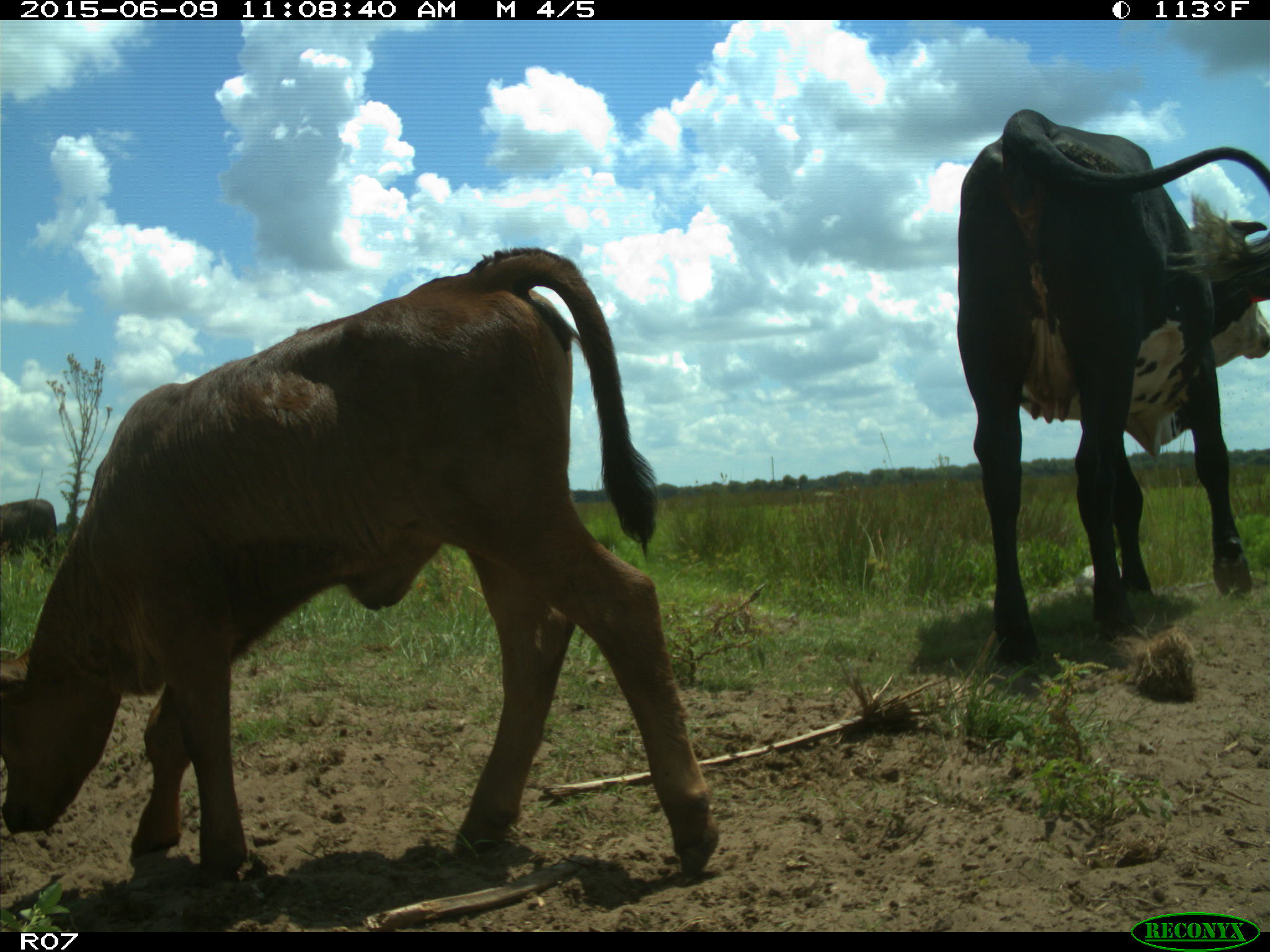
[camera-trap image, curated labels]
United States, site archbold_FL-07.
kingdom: Animalia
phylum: Chordata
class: Mammalia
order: Artiodactyla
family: Bovidae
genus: Bos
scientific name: Bos taurus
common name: domestic cow